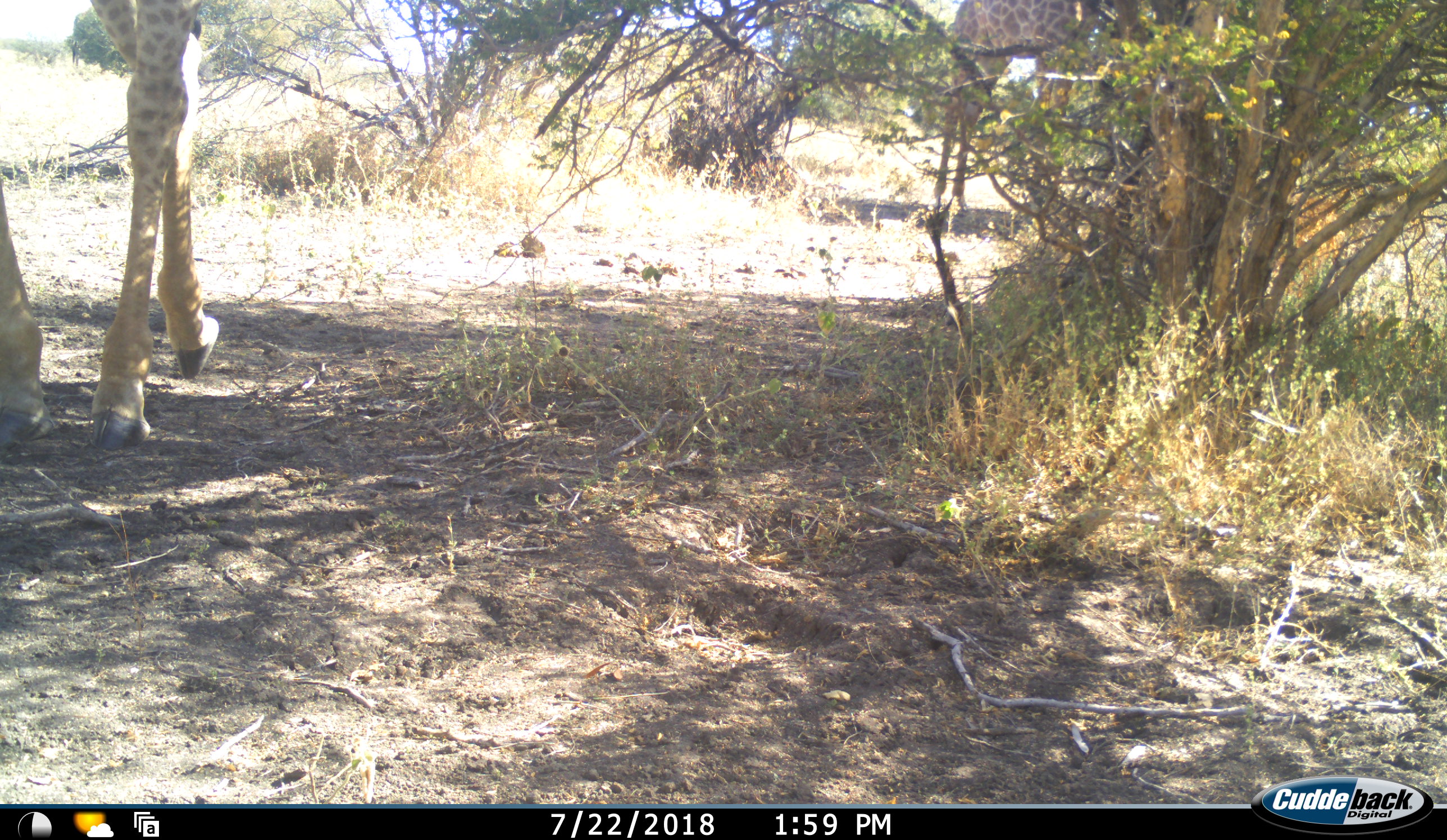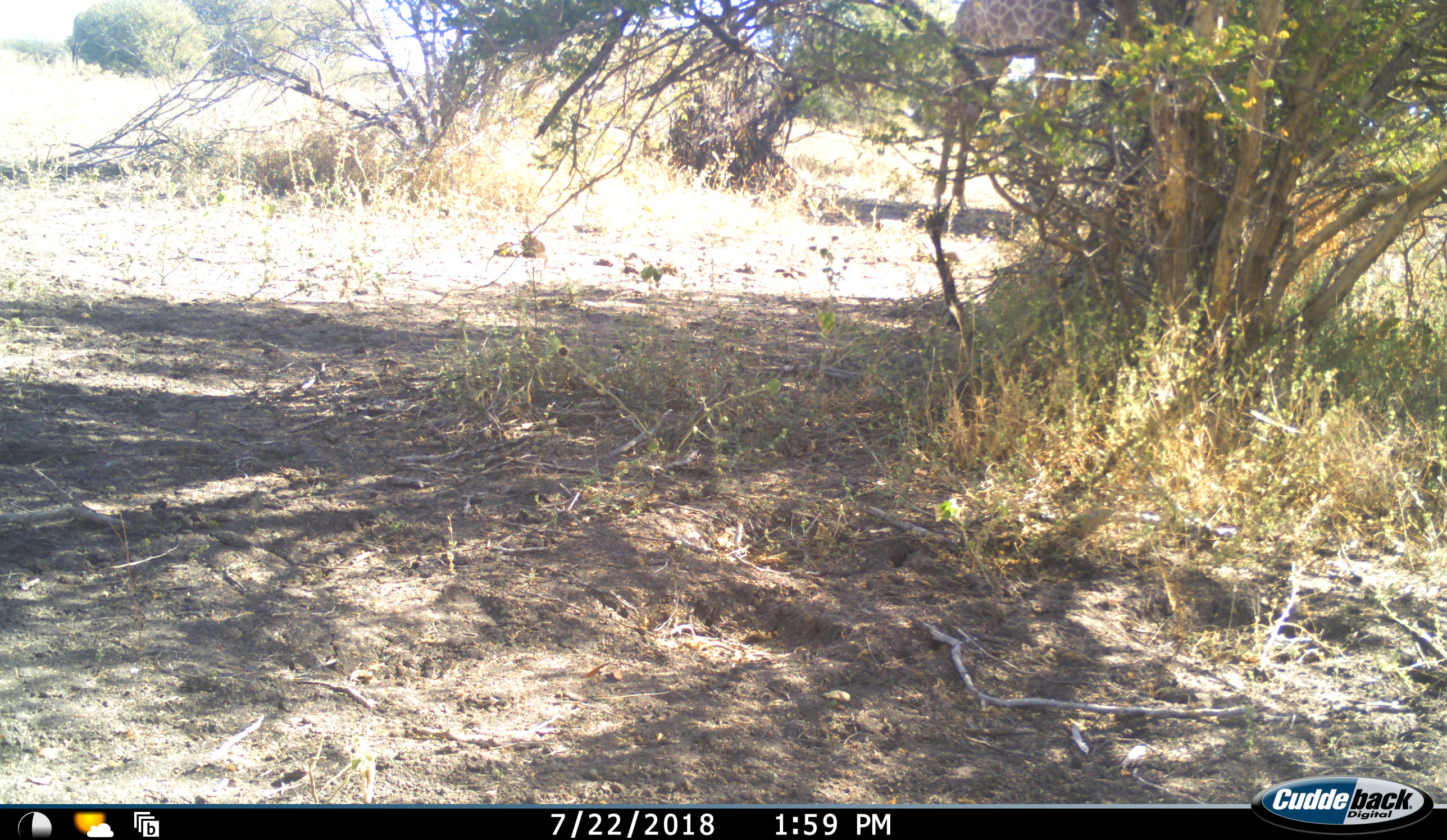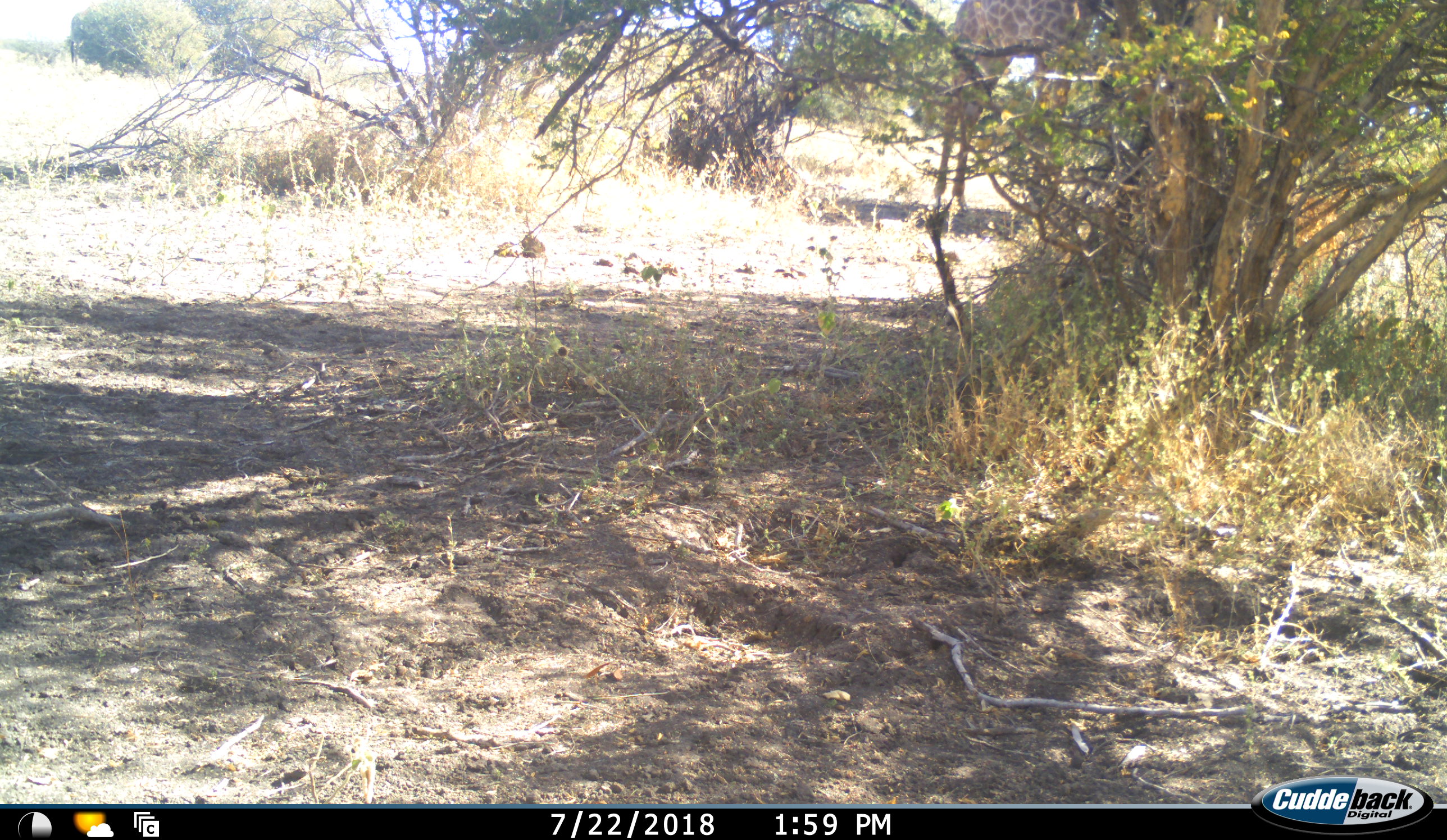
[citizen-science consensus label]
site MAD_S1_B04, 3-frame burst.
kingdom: Animalia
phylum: Chordata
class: Mammalia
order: Artiodactyla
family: Giraffidae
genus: Giraffa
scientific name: Giraffa camelopardalis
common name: giraffe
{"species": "giraffe (Giraffa camelopardalis)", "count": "2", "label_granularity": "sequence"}